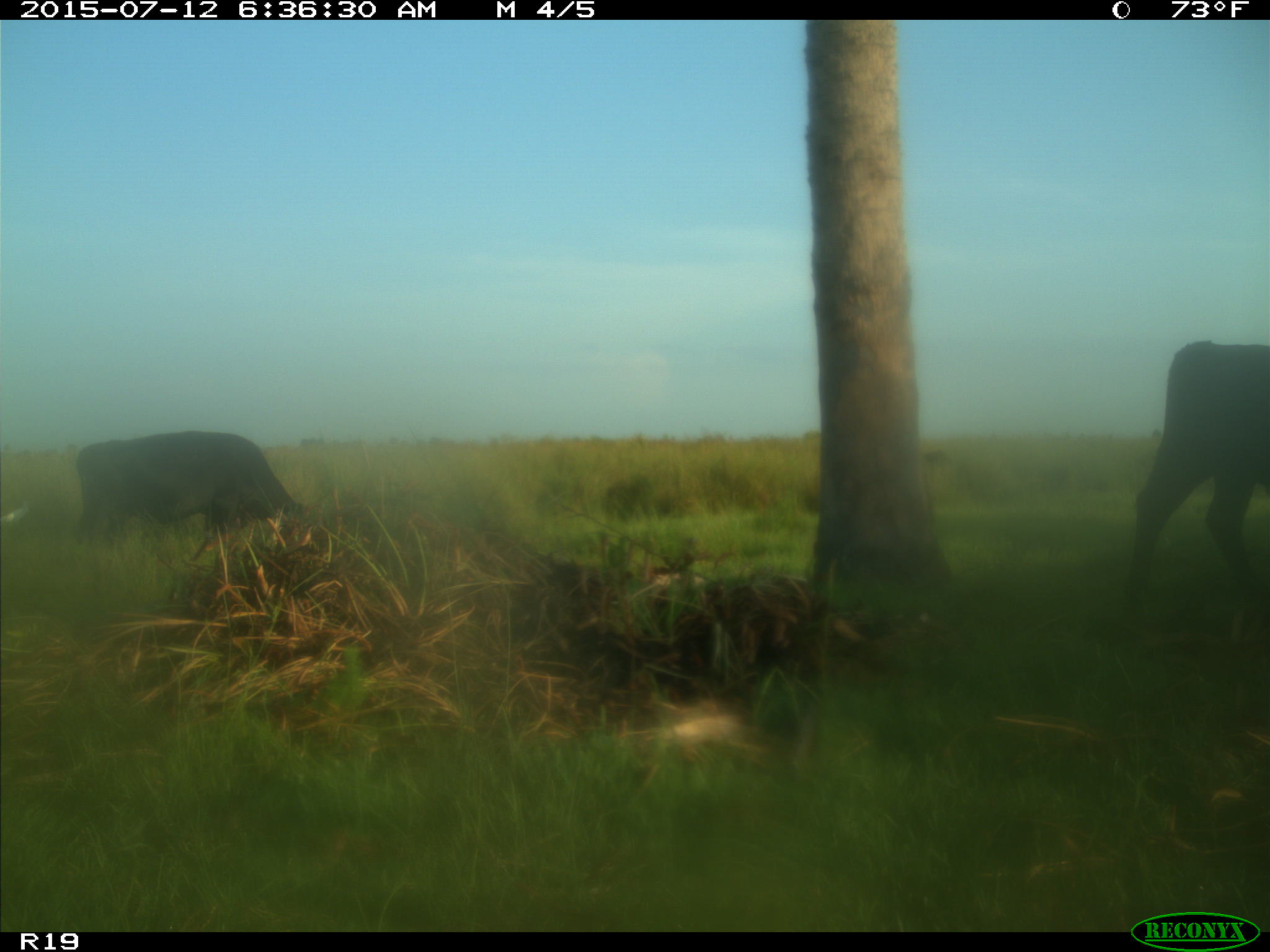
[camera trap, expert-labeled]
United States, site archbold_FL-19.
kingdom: Animalia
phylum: Chordata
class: Mammalia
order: Artiodactyla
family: Bovidae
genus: Bos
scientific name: Bos taurus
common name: domestic cow